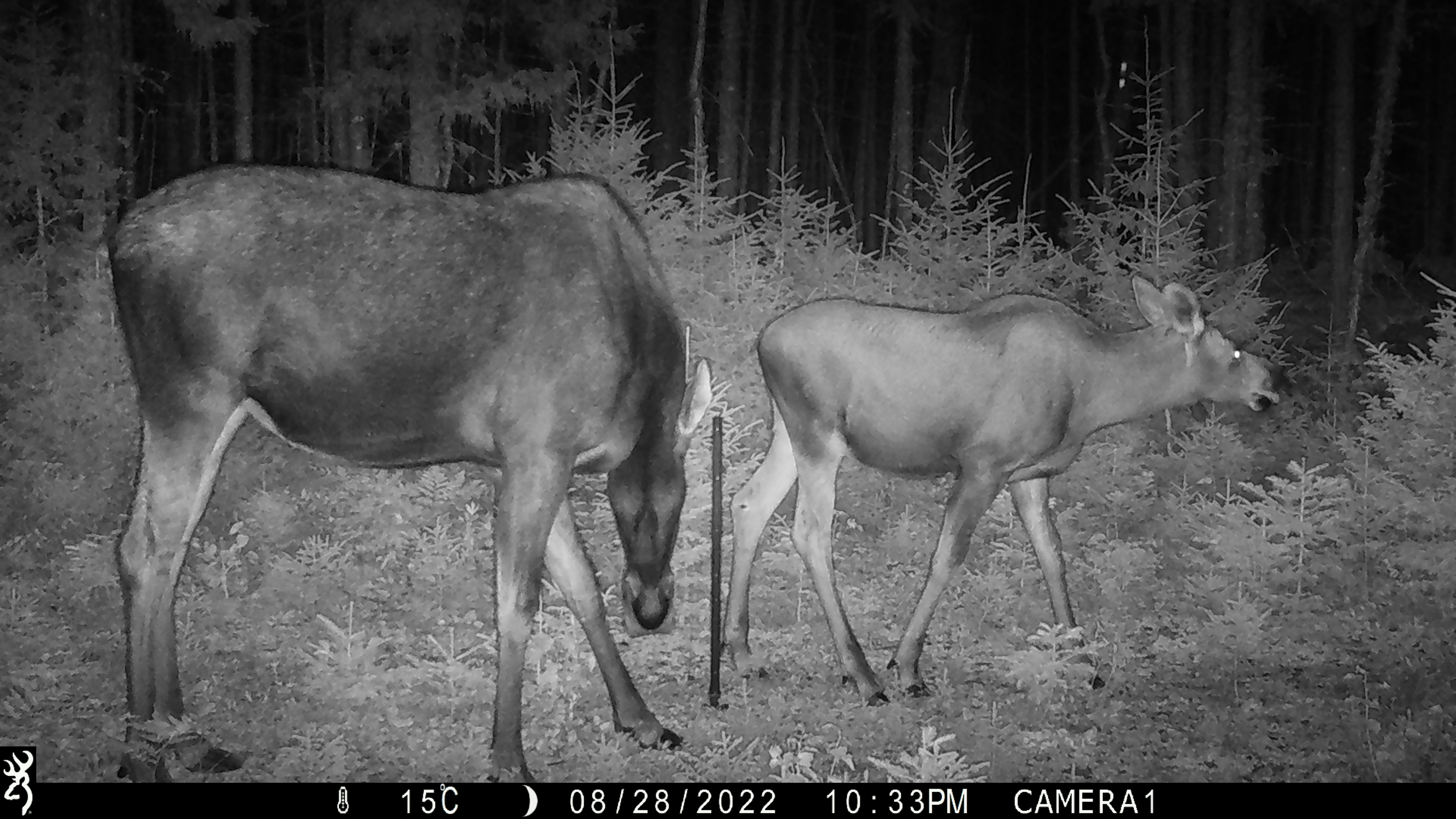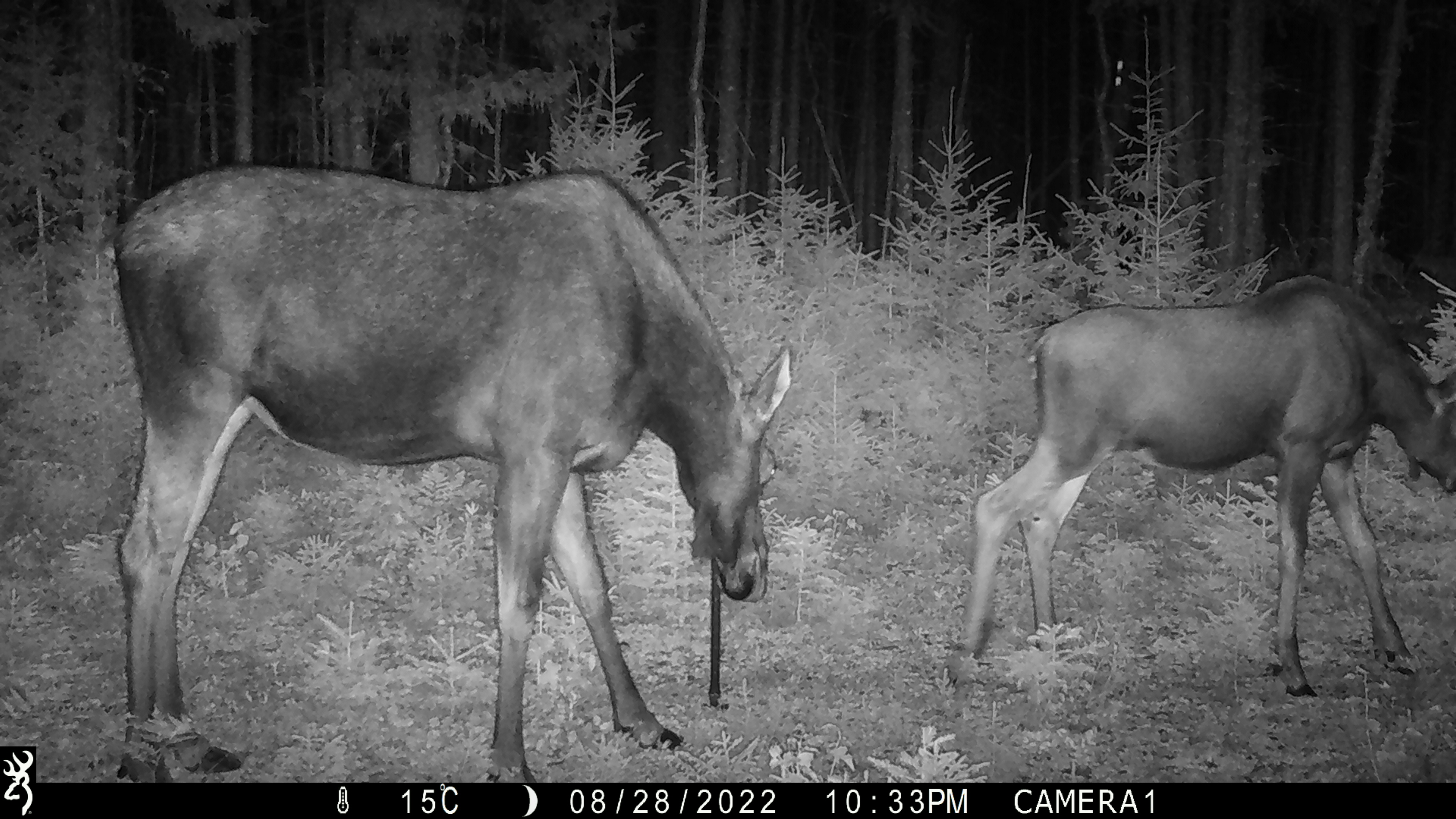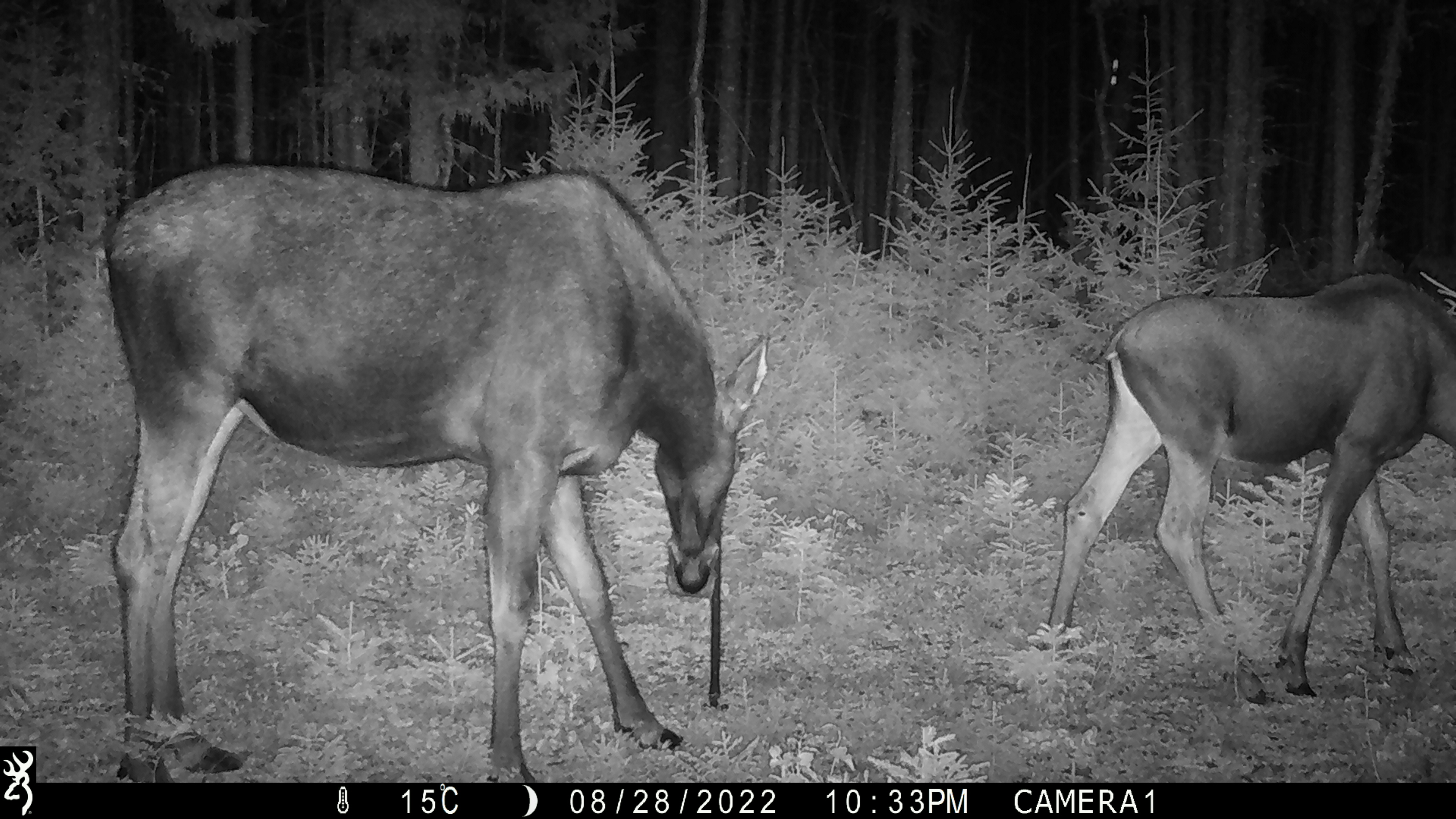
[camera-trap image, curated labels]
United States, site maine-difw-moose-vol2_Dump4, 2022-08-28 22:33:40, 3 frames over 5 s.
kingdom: Animalia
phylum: Chordata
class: Mammalia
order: Artiodactyla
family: Cervidae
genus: Alces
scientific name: Alces alces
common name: moose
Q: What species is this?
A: Moose (Alces alces).